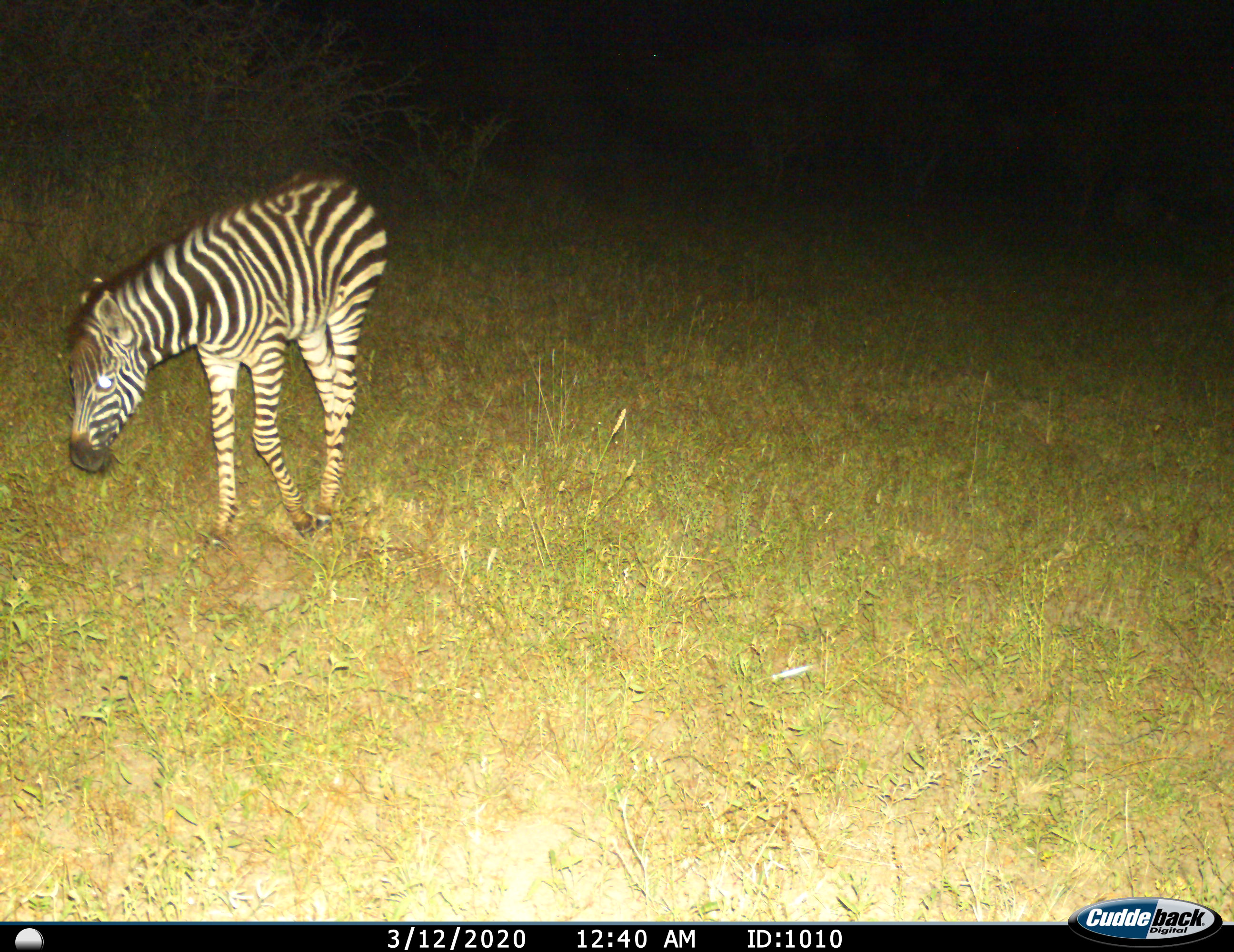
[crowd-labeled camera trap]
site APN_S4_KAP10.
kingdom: Animalia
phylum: Chordata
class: Mammalia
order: Perissodactyla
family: Equidae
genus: Equus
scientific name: Equus quagga burchellii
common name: burchell's zebra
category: zebraburchells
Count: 1.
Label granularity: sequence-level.